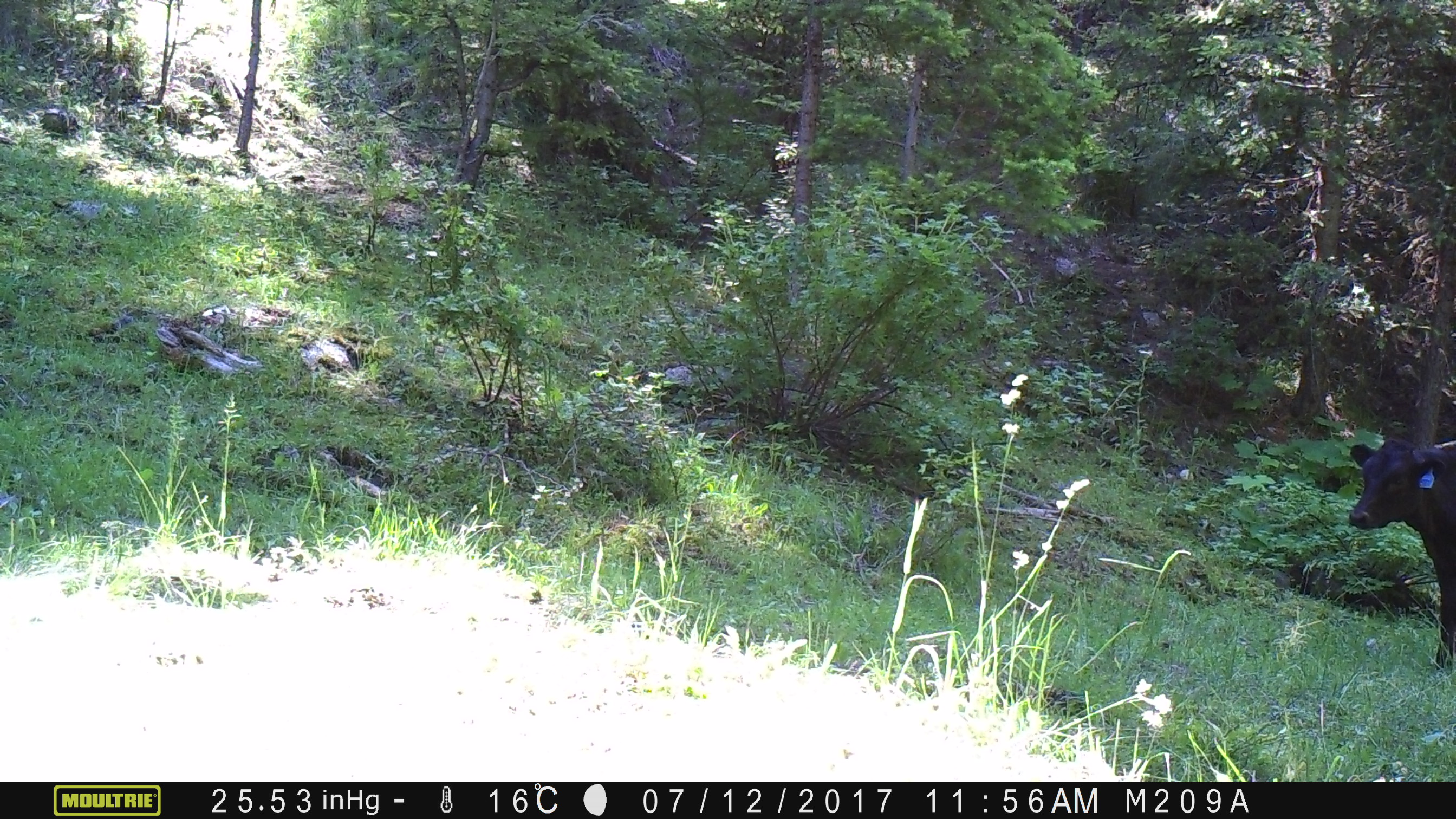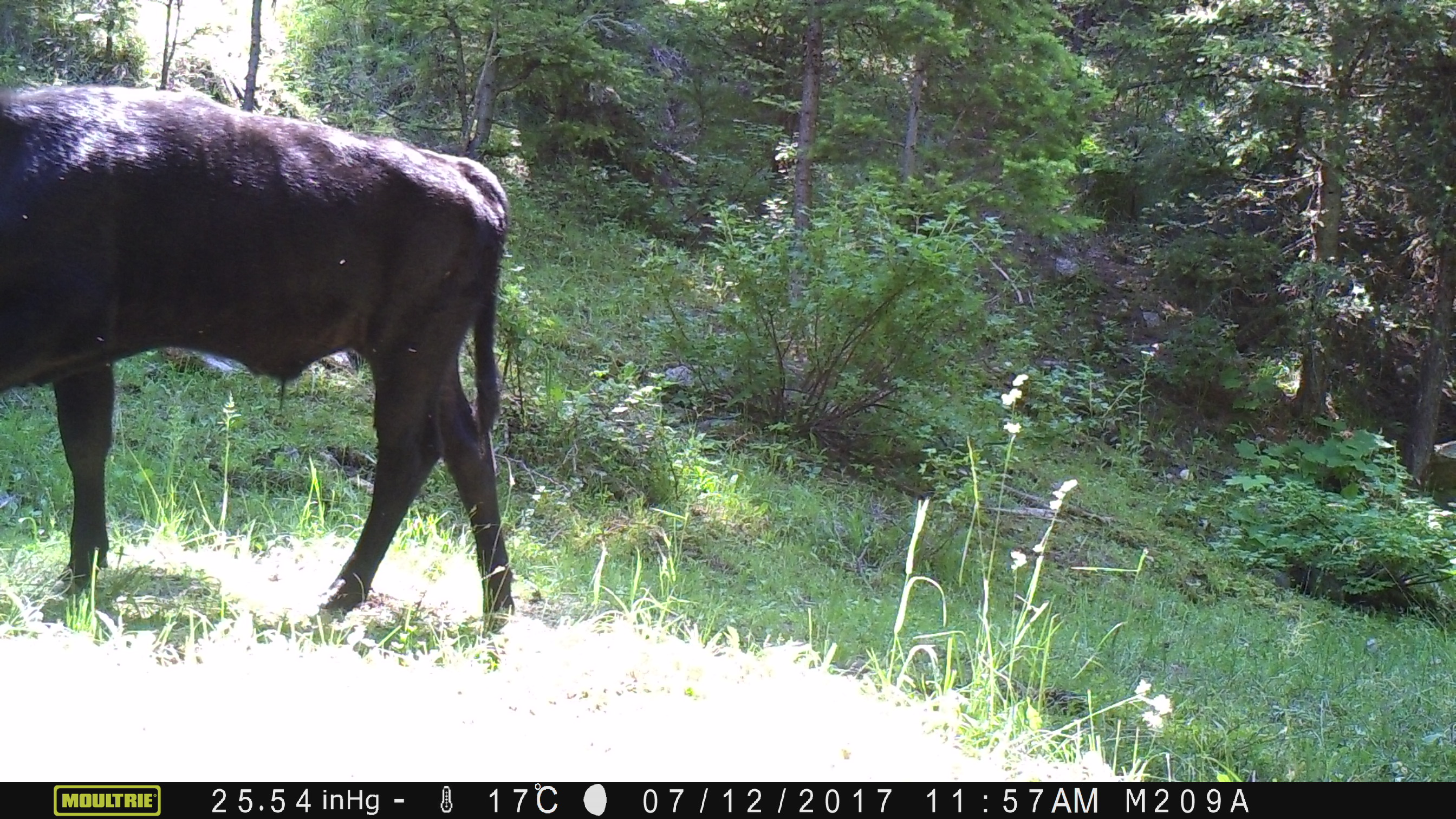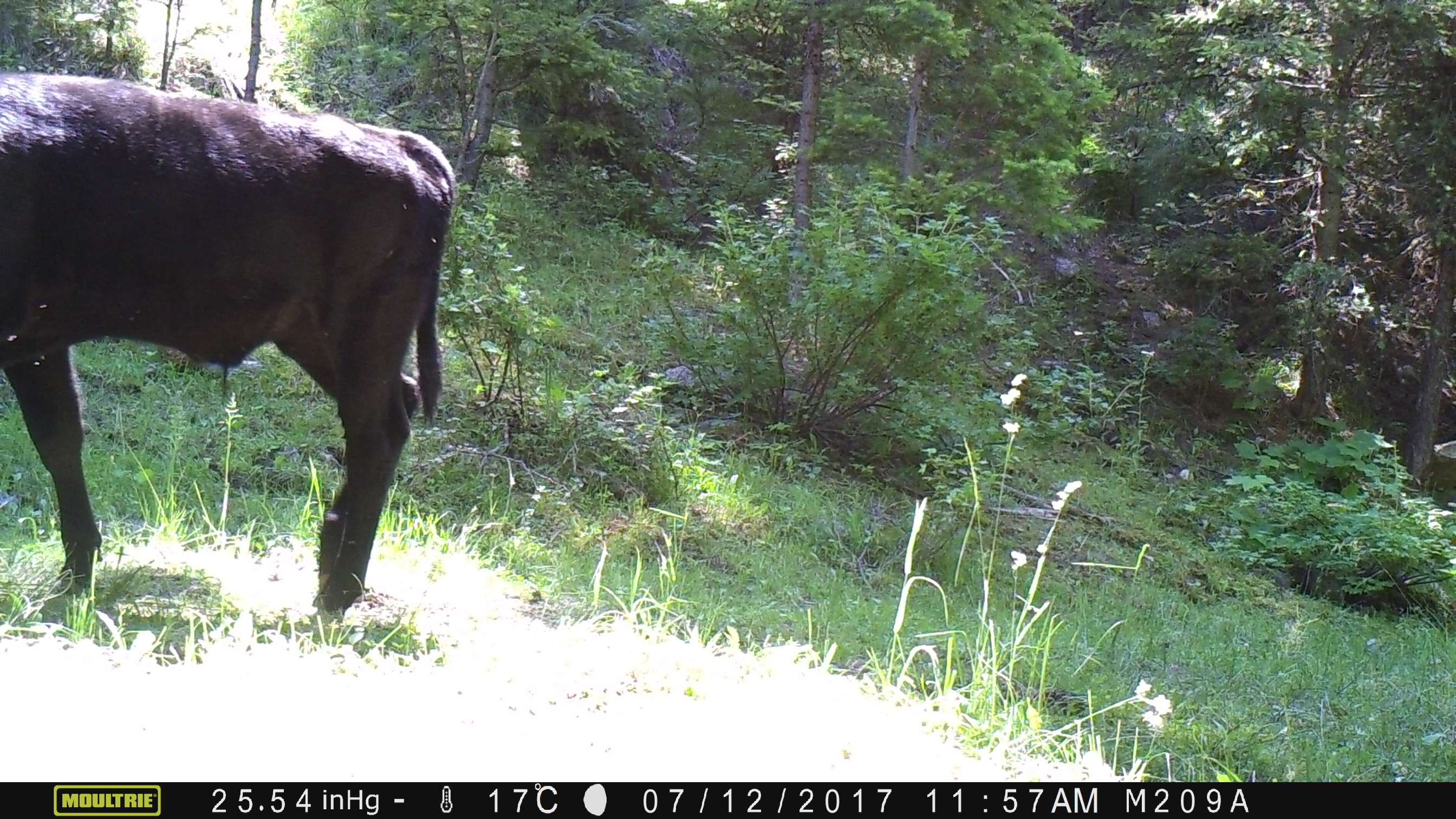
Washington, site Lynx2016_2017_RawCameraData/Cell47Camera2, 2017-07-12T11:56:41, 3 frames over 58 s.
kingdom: Animalia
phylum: Chordata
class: Mammalia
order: Artiodactyla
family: Bovidae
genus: Bos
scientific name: Bos taurus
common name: domestic cattle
Domestic cattle (Bos taurus). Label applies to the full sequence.